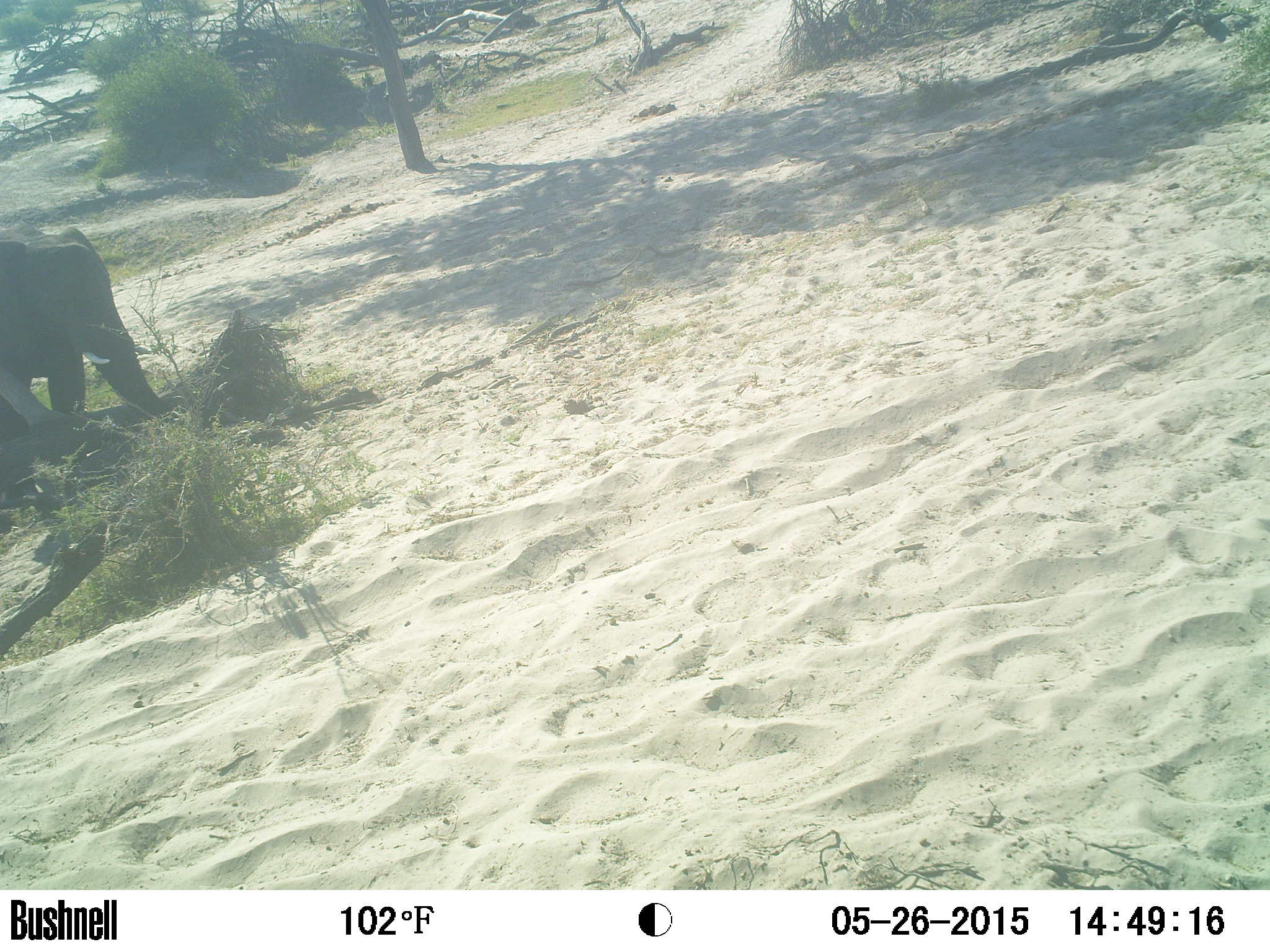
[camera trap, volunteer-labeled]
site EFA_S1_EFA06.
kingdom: Animalia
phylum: Chordata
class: Mammalia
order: Proboscidea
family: Elephantidae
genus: Loxodonta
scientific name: Loxodonta africana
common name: african bush elephant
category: elephant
Elephant (african bush elephant) (Loxodonta africana), count 1. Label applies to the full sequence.